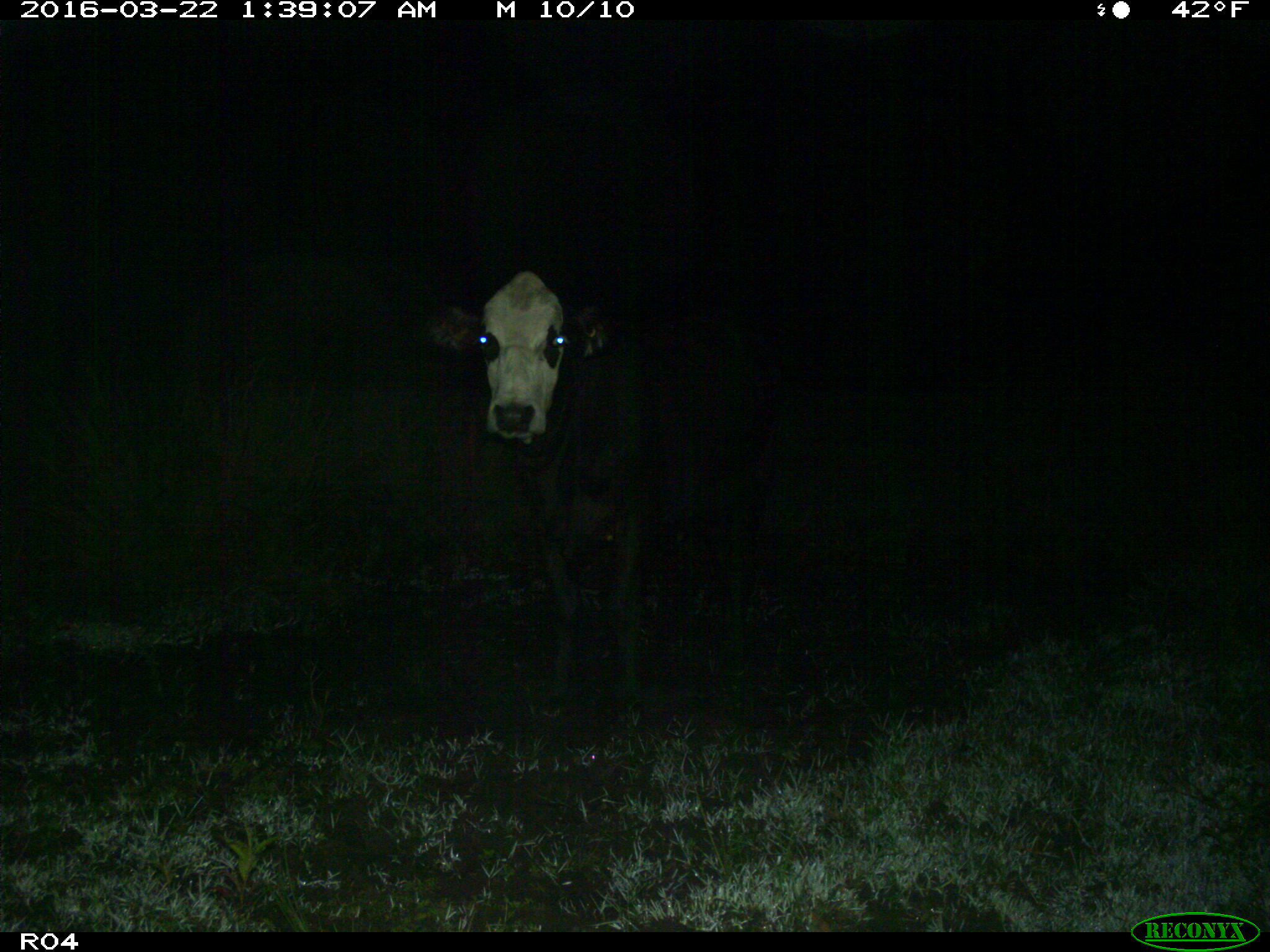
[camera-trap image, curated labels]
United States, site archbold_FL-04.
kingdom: Animalia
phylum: Chordata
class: Mammalia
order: Artiodactyla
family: Bovidae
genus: Bos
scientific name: Bos taurus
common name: domestic cow